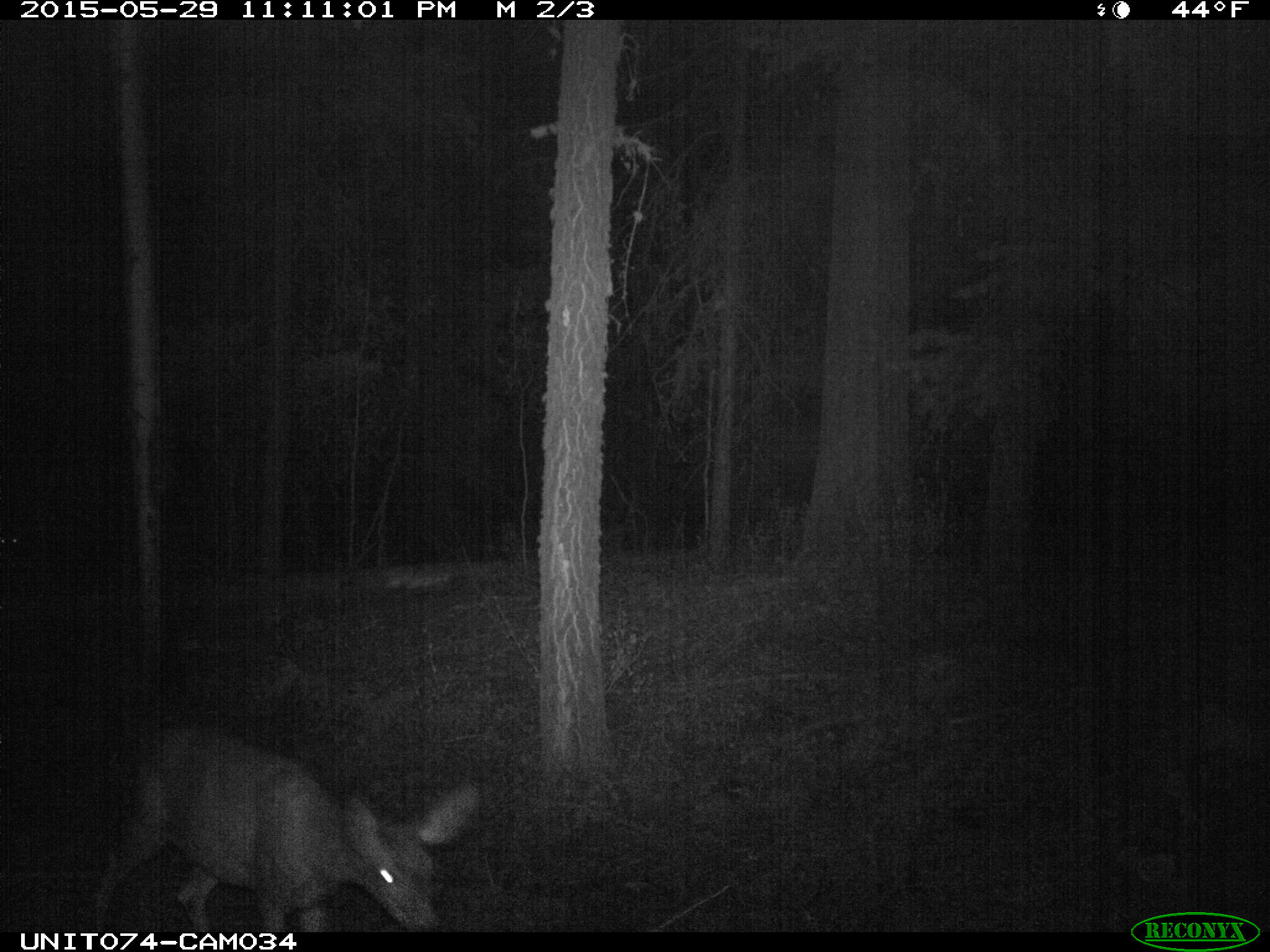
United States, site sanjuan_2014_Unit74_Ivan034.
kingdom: Animalia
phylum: Chordata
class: Mammalia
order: Artiodactyla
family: Cervidae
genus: Odocoileus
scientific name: Odocoileus hemionus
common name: mule deer